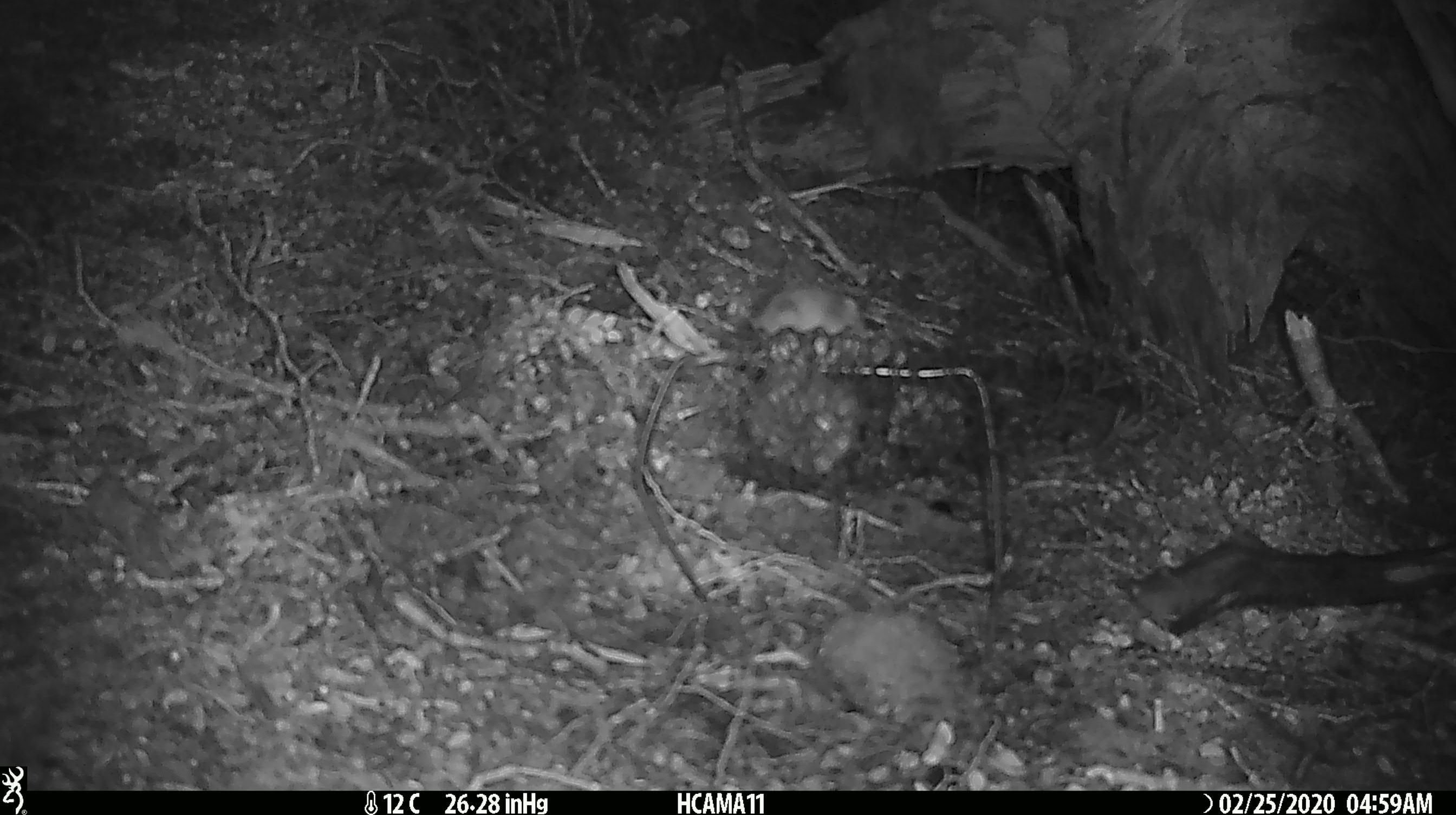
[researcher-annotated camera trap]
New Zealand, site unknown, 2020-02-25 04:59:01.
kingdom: Animalia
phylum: Chordata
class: Mammalia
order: Rodentia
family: Muridae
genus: Mus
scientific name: Mus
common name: mouse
Mouse (Mus).